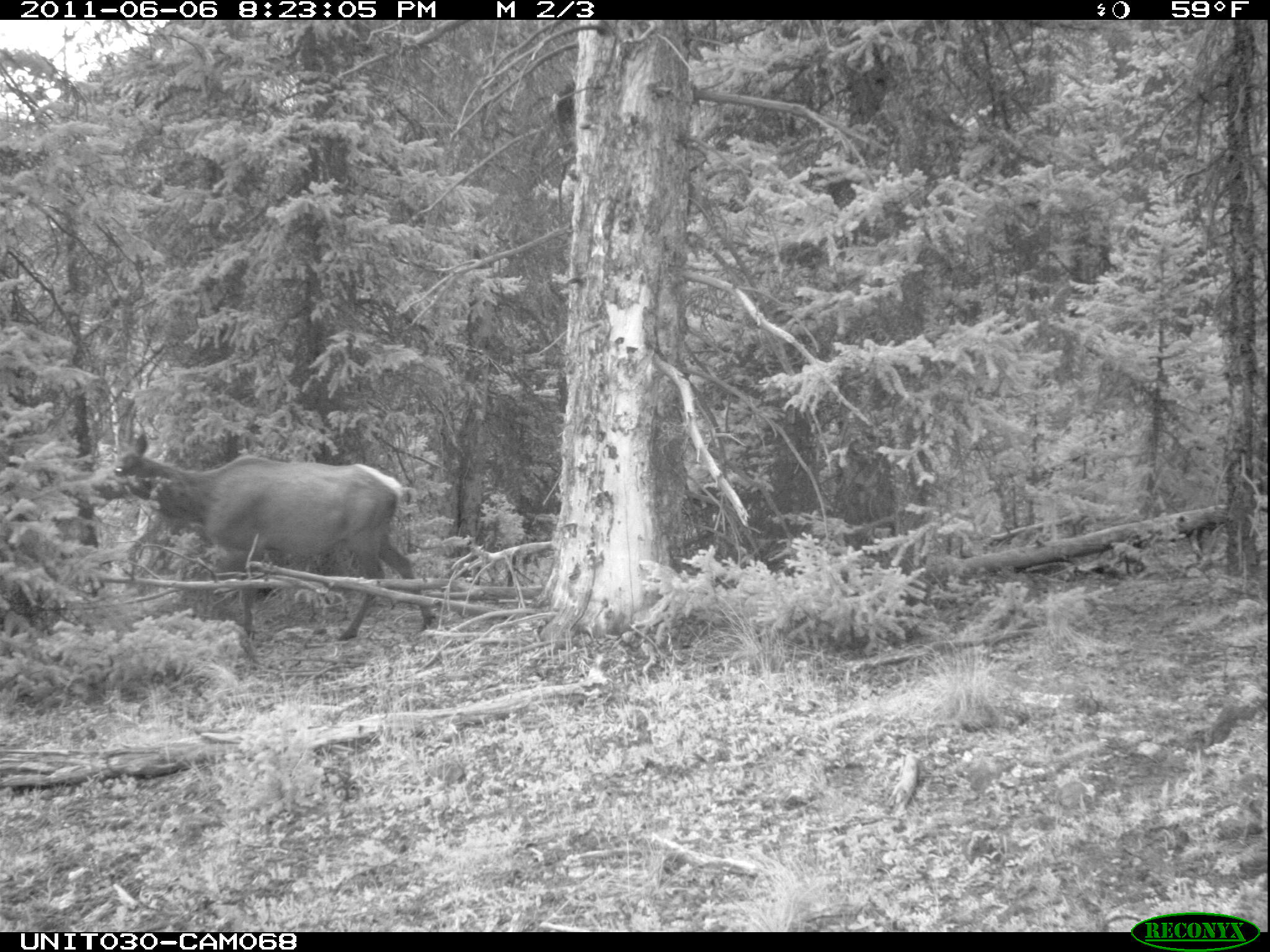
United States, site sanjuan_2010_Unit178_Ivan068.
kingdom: Animalia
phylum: Chordata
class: Mammalia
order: Artiodactyla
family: Cervidae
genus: Cervus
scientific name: Cervus elaphus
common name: red deer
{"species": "Cervus elaphus (red deer)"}